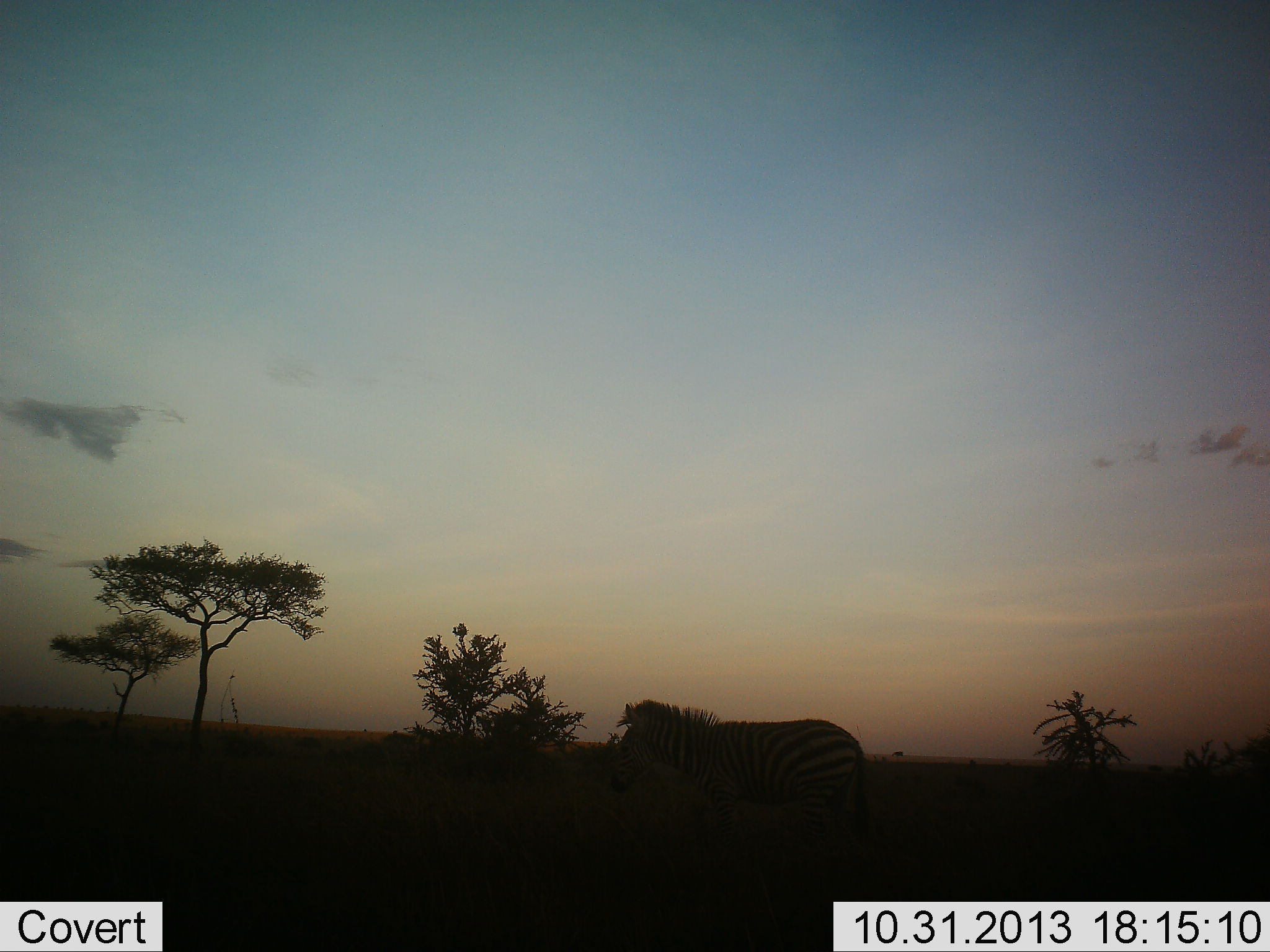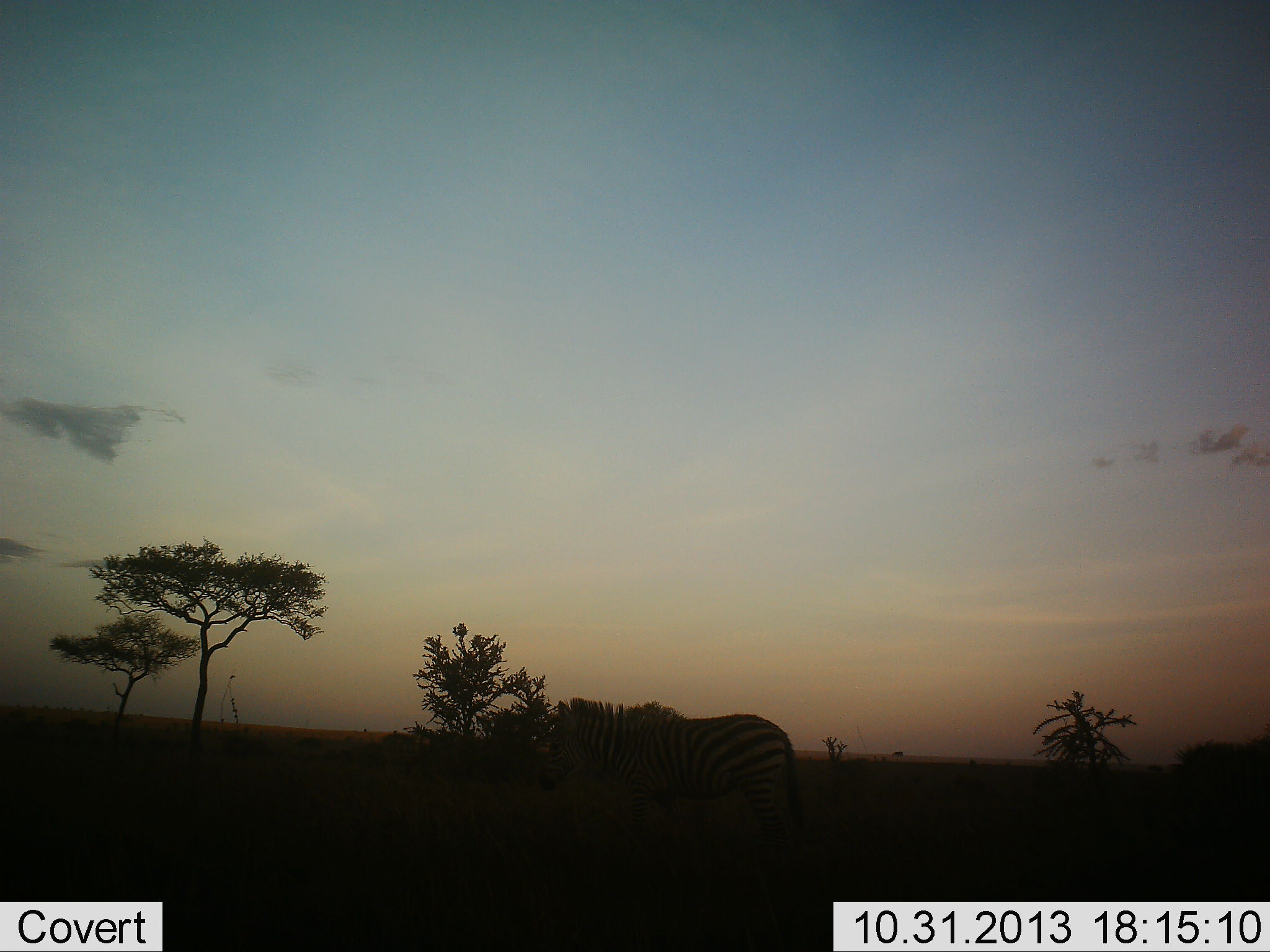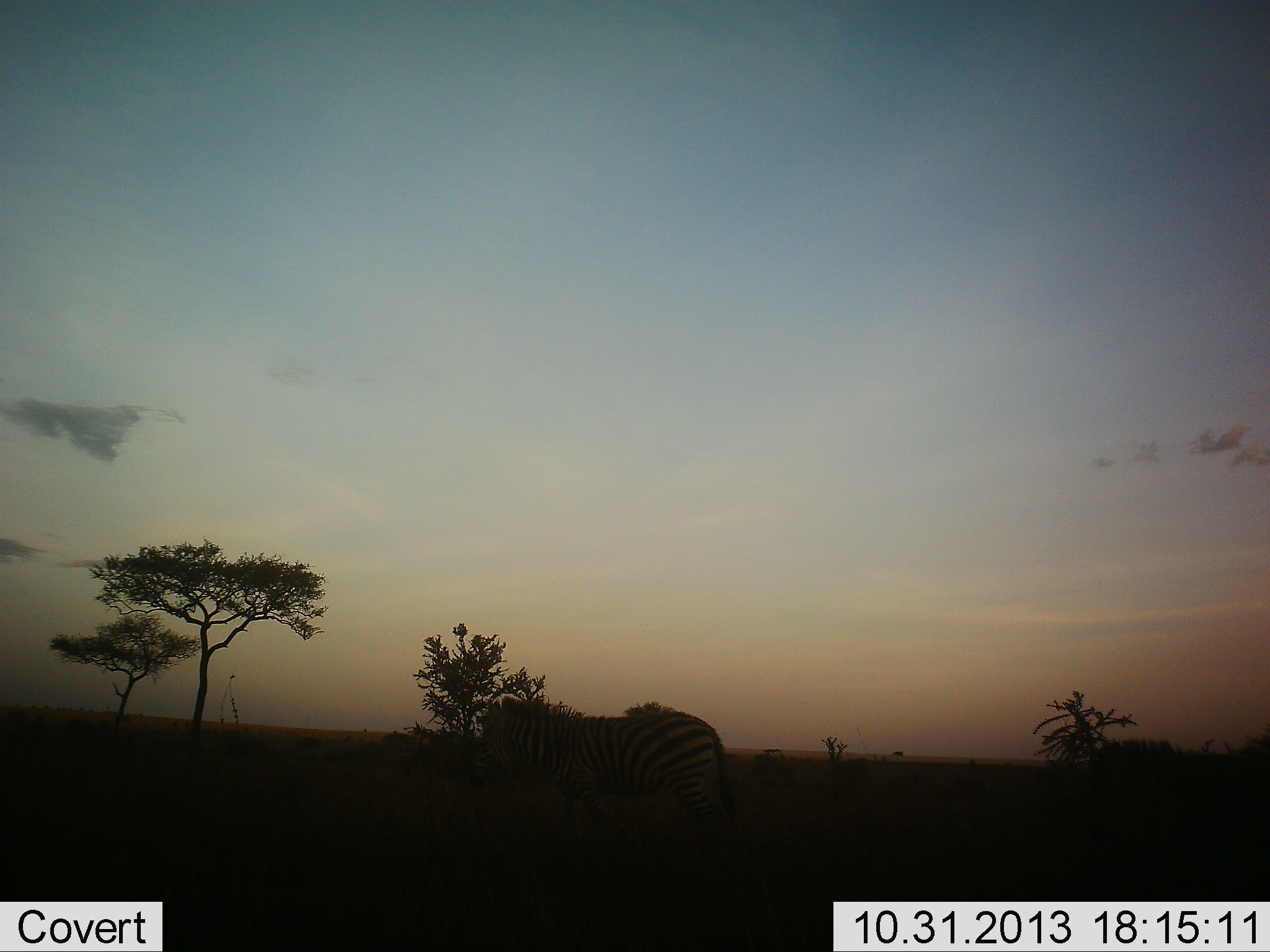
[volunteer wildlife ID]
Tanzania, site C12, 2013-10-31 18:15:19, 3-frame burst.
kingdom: Animalia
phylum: Chordata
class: Mammalia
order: Perissodactyla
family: Equidae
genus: Equus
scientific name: Equus quagga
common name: plains zebra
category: zebra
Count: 2.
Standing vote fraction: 12%.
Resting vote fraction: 0%.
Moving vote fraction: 85%.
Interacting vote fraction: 2%.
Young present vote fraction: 0%.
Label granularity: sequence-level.